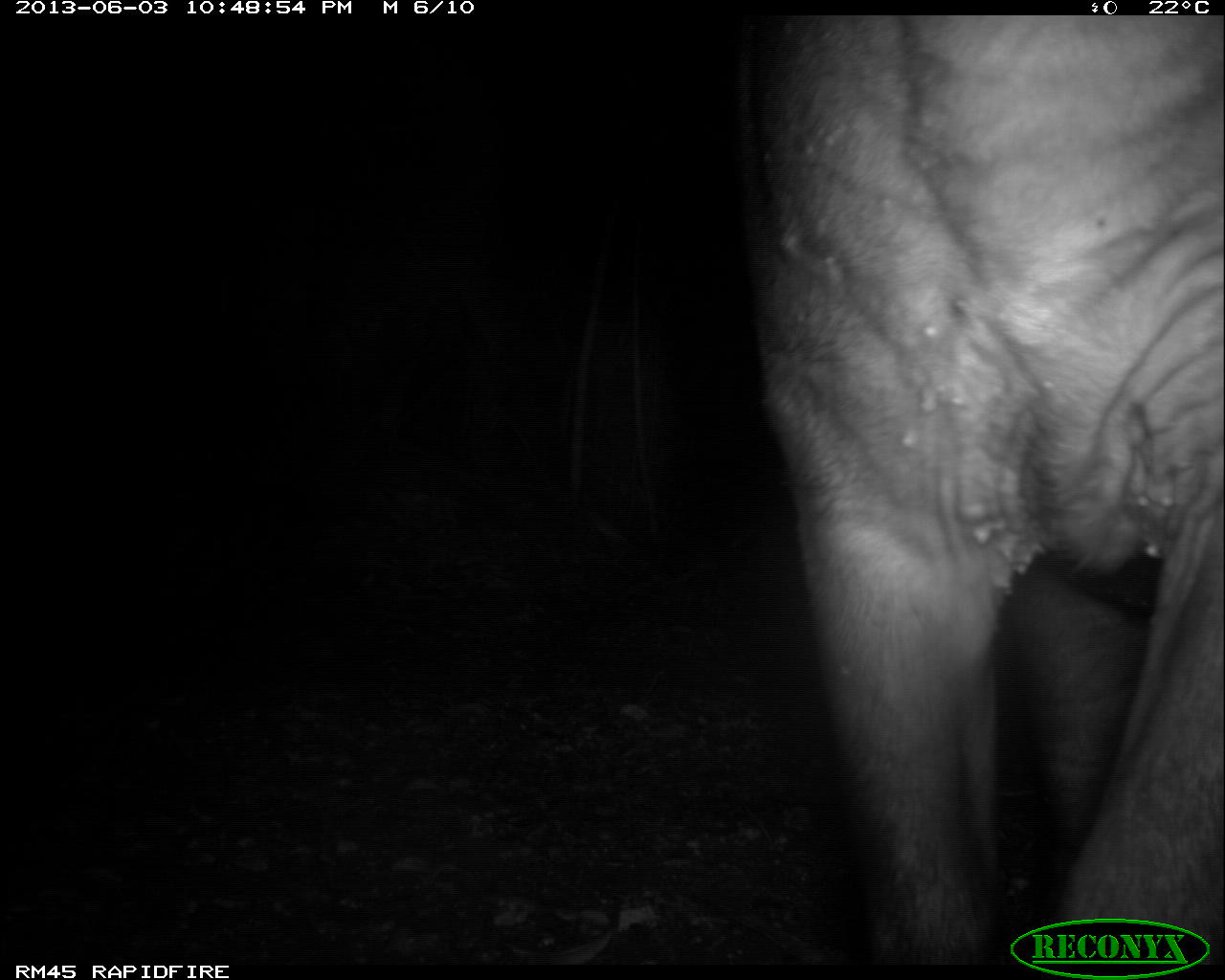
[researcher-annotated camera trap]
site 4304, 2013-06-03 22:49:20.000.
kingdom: Animalia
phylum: Chordata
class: Mammalia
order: Perissodactyla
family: Tapiridae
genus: Tapirus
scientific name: Tapirus bairdii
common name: baird's tapir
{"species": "Tapirus bairdii (baird's tapir)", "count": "1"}